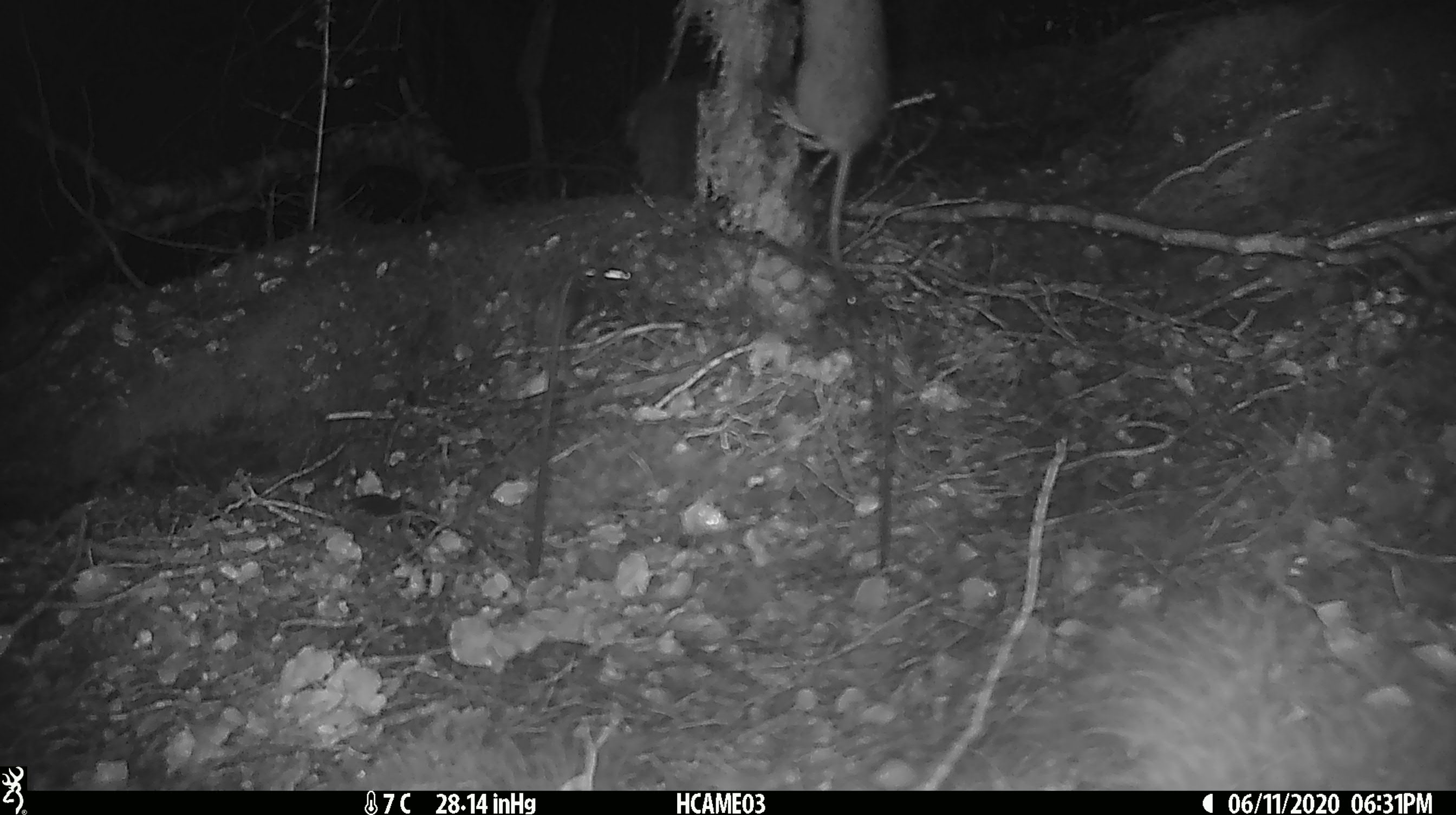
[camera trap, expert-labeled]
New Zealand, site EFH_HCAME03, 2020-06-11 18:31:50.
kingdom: Animalia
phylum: Chordata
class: Mammalia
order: Rodentia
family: Muridae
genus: Rattus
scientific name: Rattus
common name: rat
Rat (Rattus).